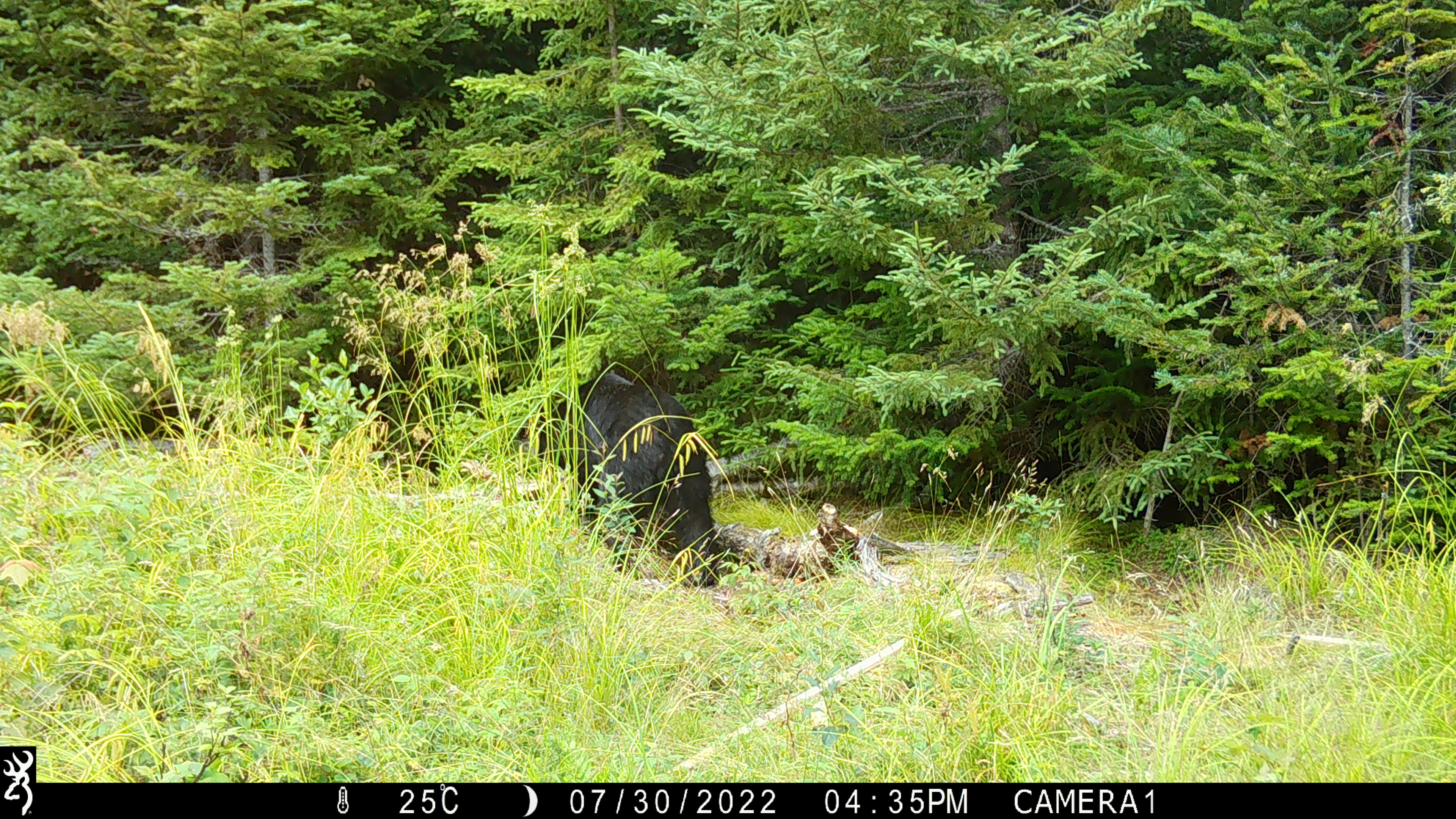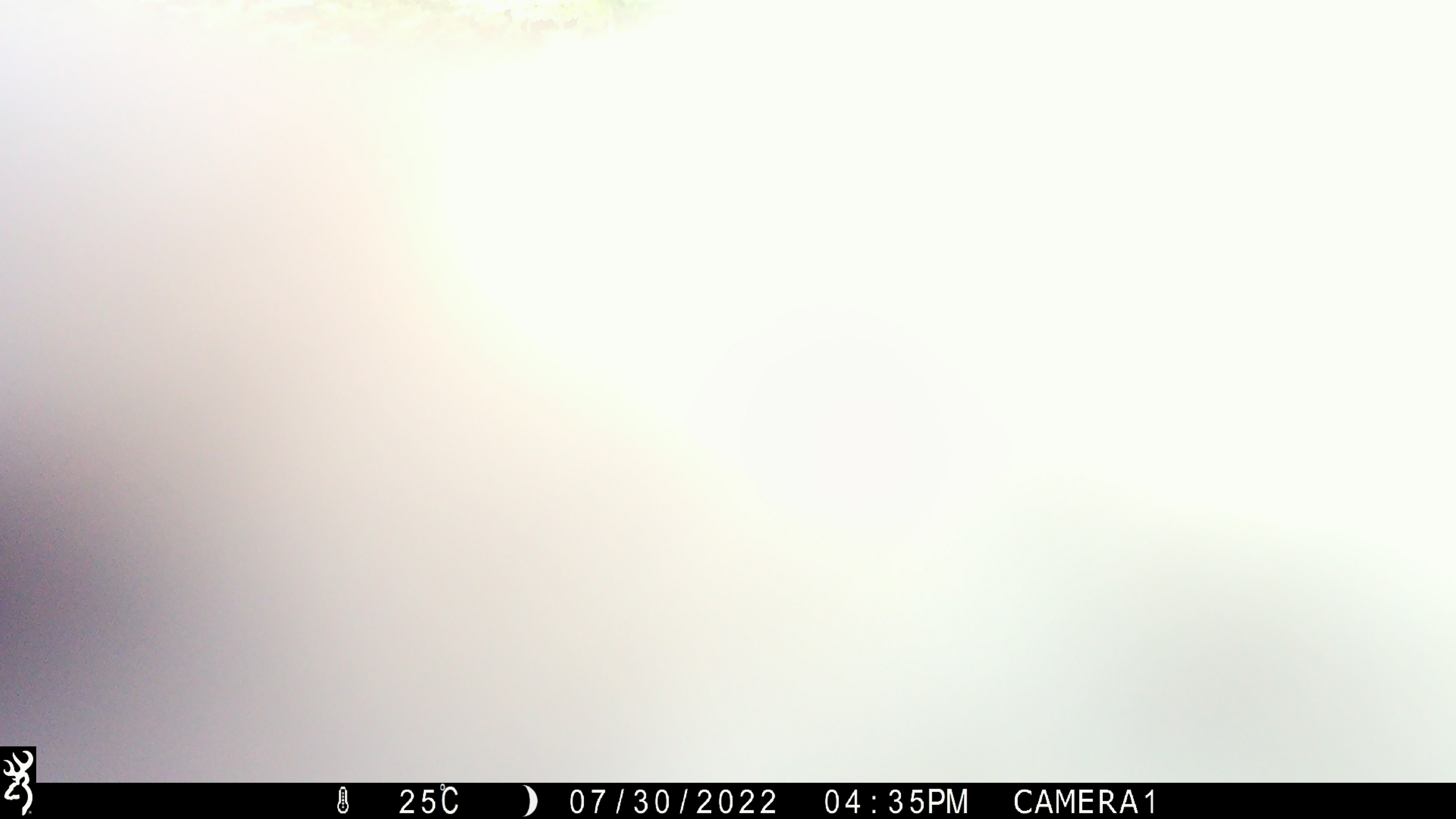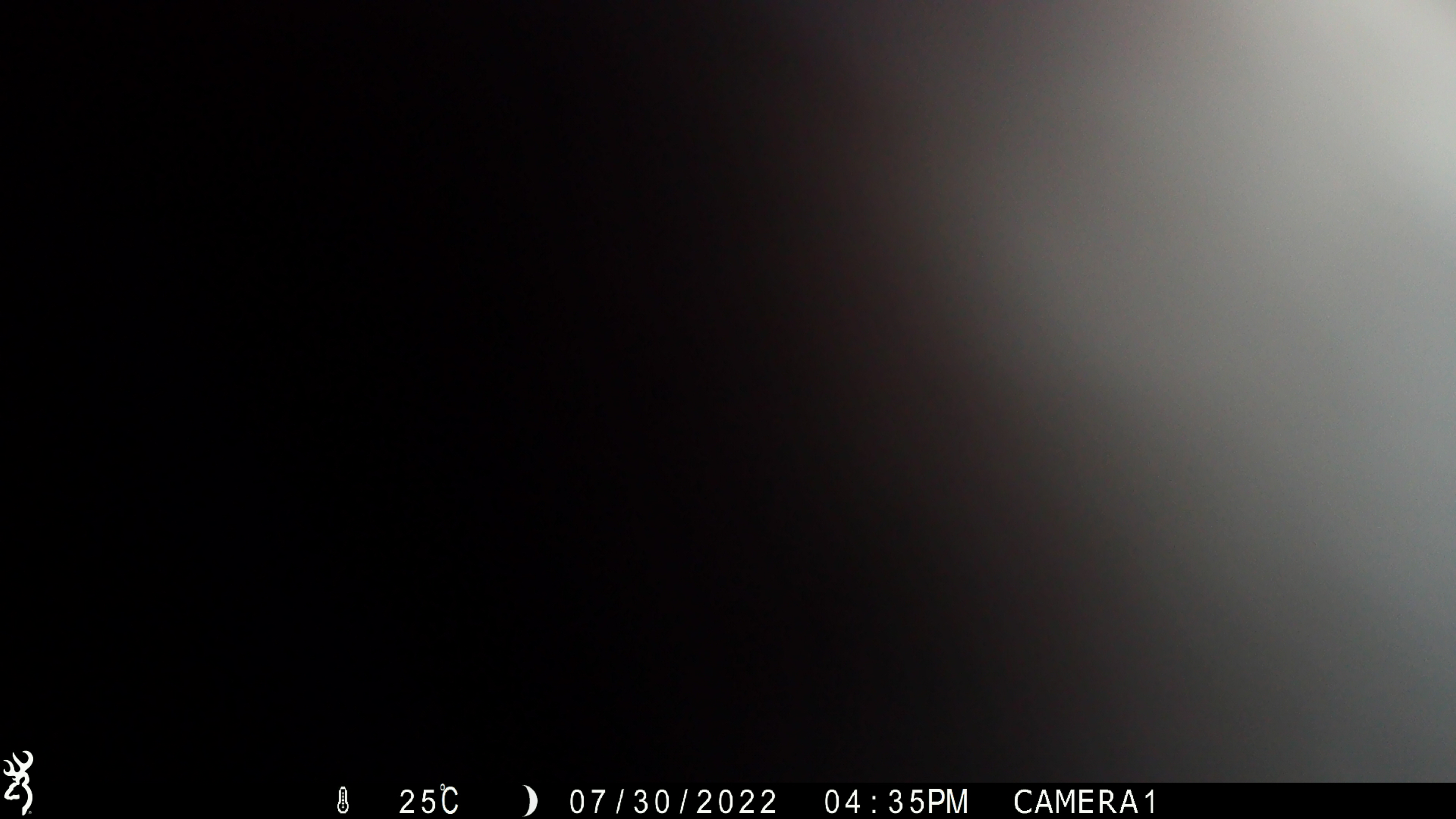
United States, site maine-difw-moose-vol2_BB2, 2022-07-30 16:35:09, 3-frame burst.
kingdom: Animalia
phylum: Chordata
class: Mammalia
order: Carnivora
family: Ursidae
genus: Ursus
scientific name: Ursus americanus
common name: black bear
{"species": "black bear (Ursus americanus)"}